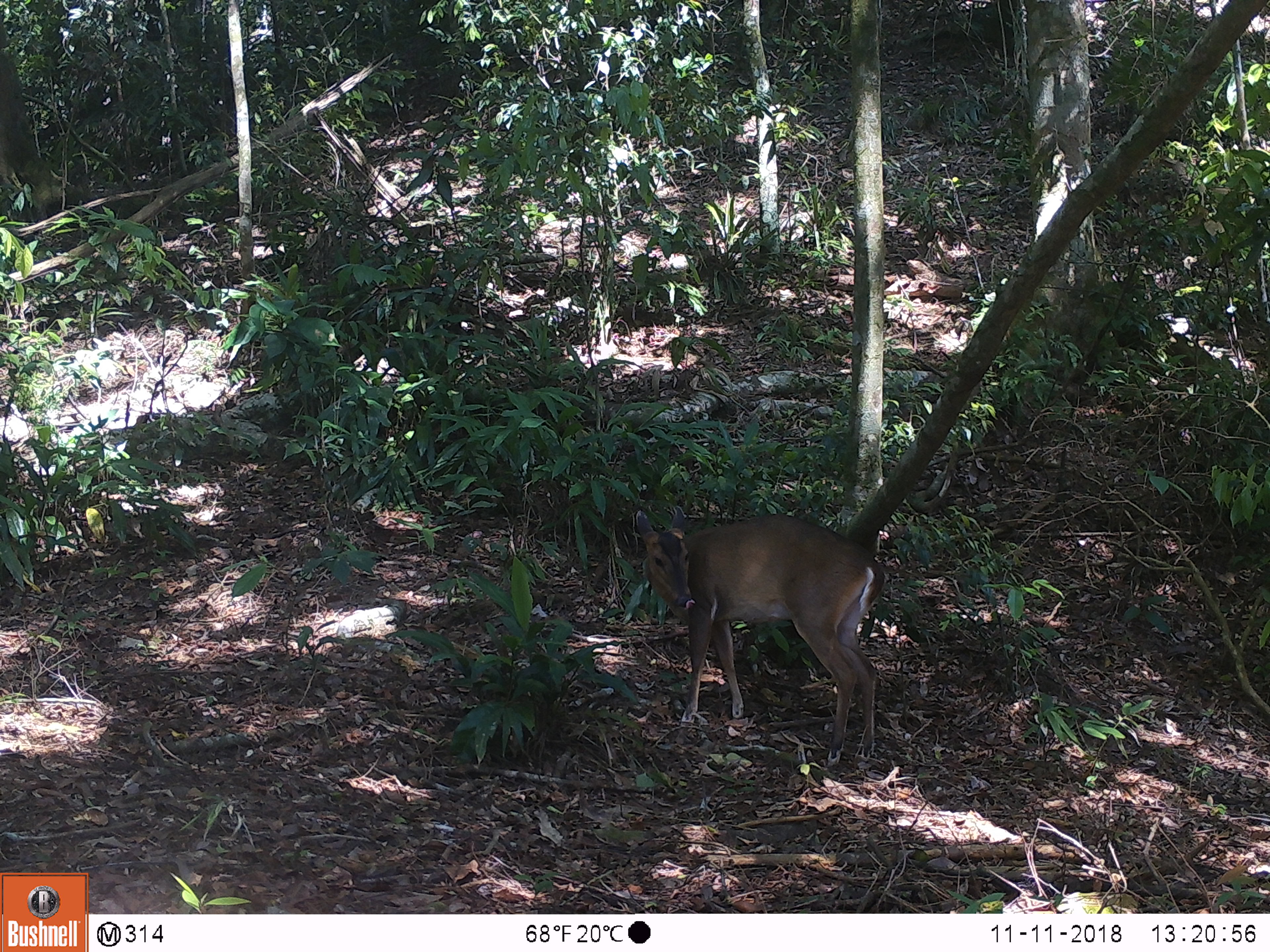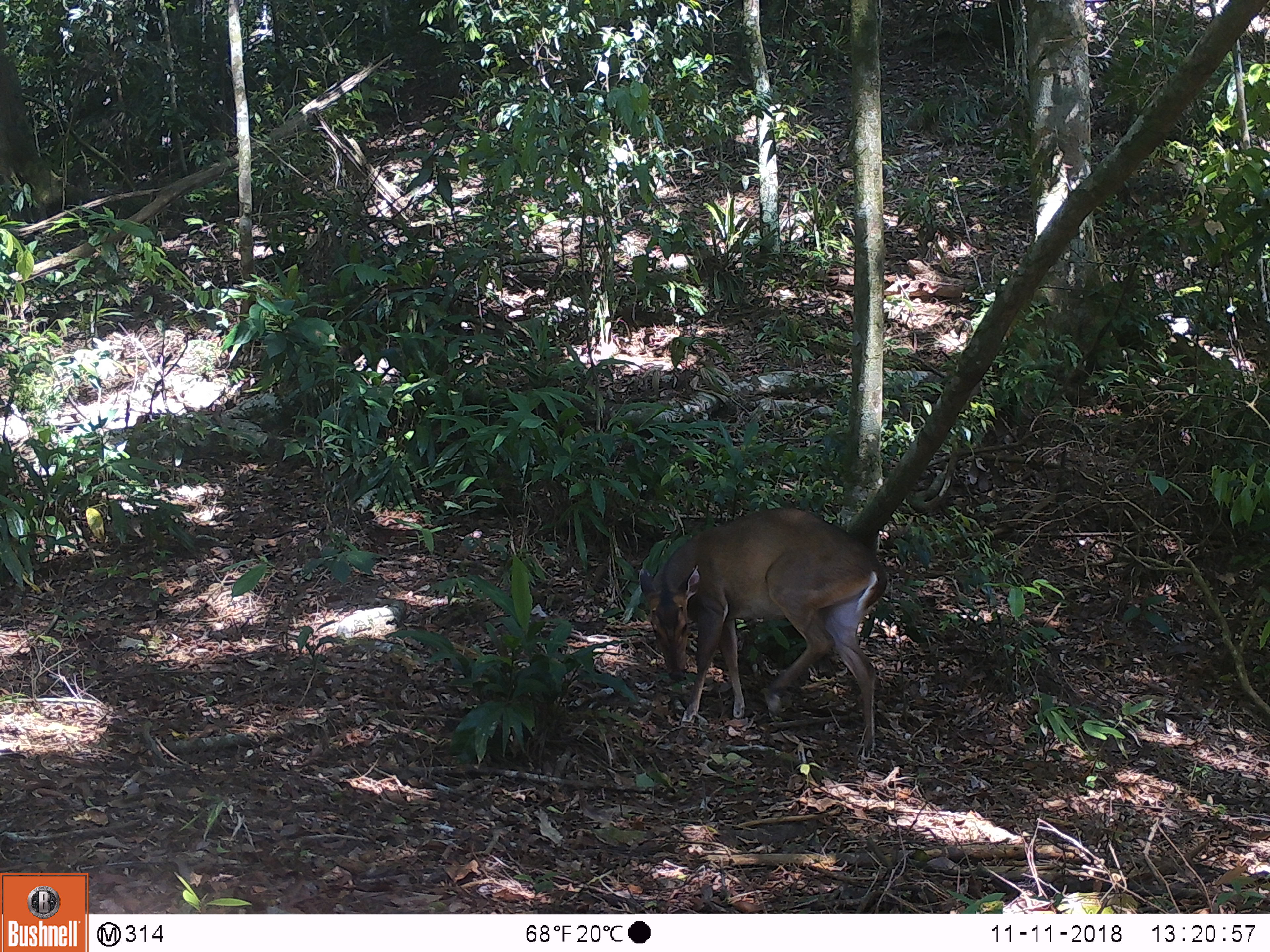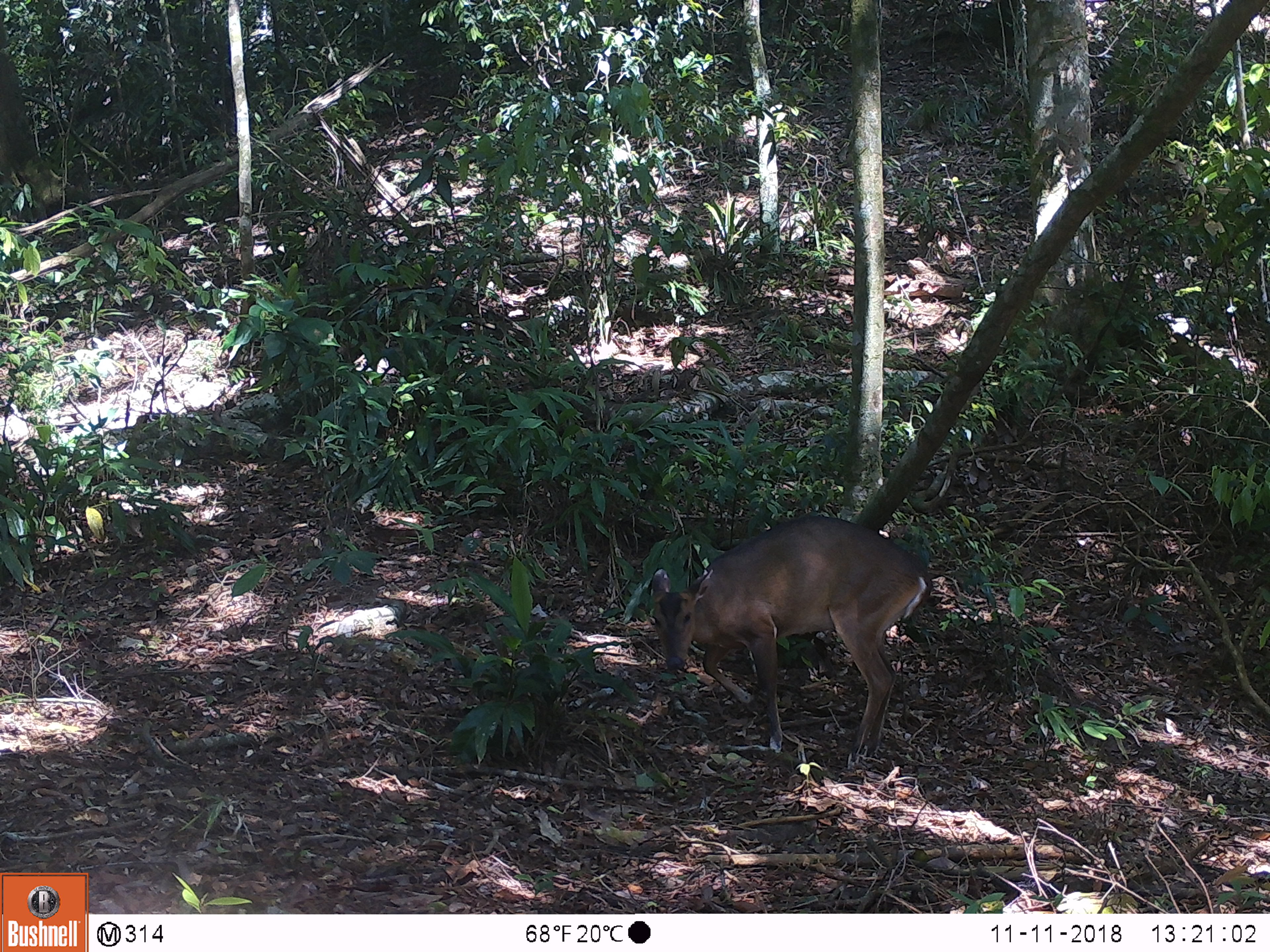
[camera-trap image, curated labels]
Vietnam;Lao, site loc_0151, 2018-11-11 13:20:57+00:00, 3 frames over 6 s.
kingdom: Animalia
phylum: Chordata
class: Mammalia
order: Artiodactyla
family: Cervidae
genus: Muntiacus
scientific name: Muntiacus vuquangensis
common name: large-antlered muntjac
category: large antlered muntjac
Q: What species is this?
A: Large antlered muntjac (large-antlered muntjac) (Muntiacus vuquangensis).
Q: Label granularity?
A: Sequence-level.